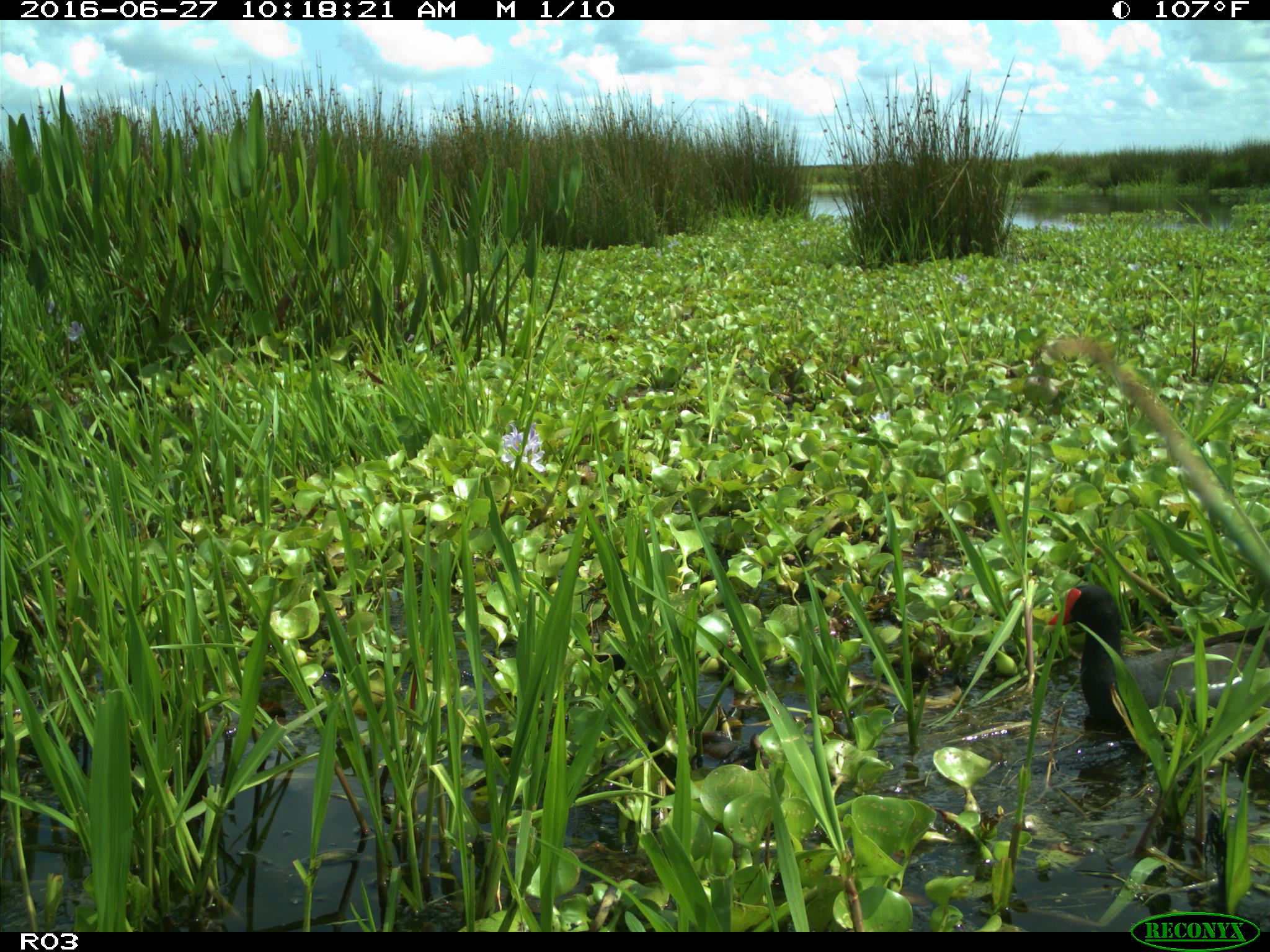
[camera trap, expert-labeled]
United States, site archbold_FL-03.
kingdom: Animalia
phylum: Chordata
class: Aves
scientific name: Aves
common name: birds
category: unidentified bird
Unidentified bird (birds) (Aves).